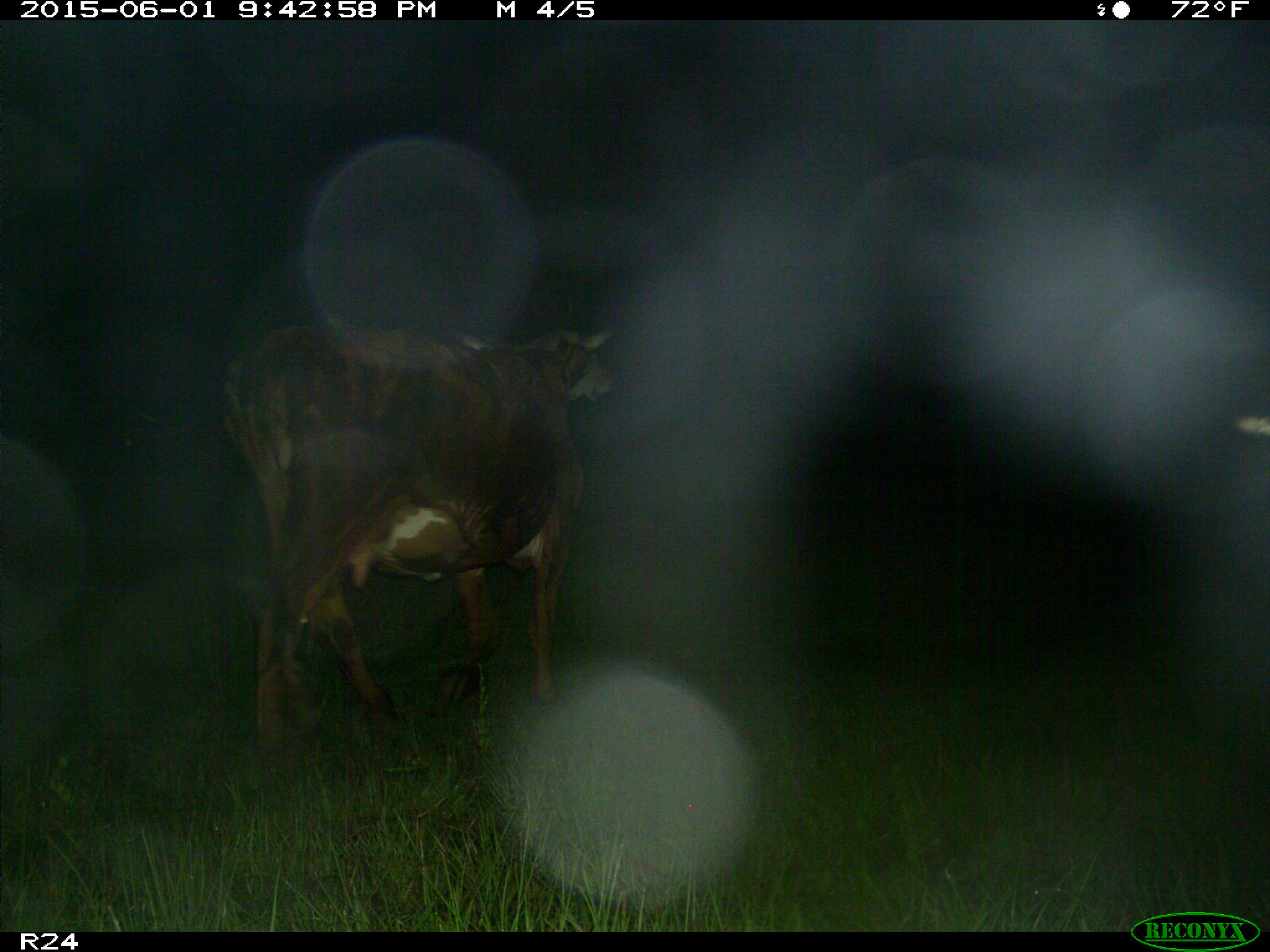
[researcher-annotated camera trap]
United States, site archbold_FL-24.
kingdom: Animalia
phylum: Chordata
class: Mammalia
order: Artiodactyla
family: Bovidae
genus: Bos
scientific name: Bos taurus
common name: domestic cow